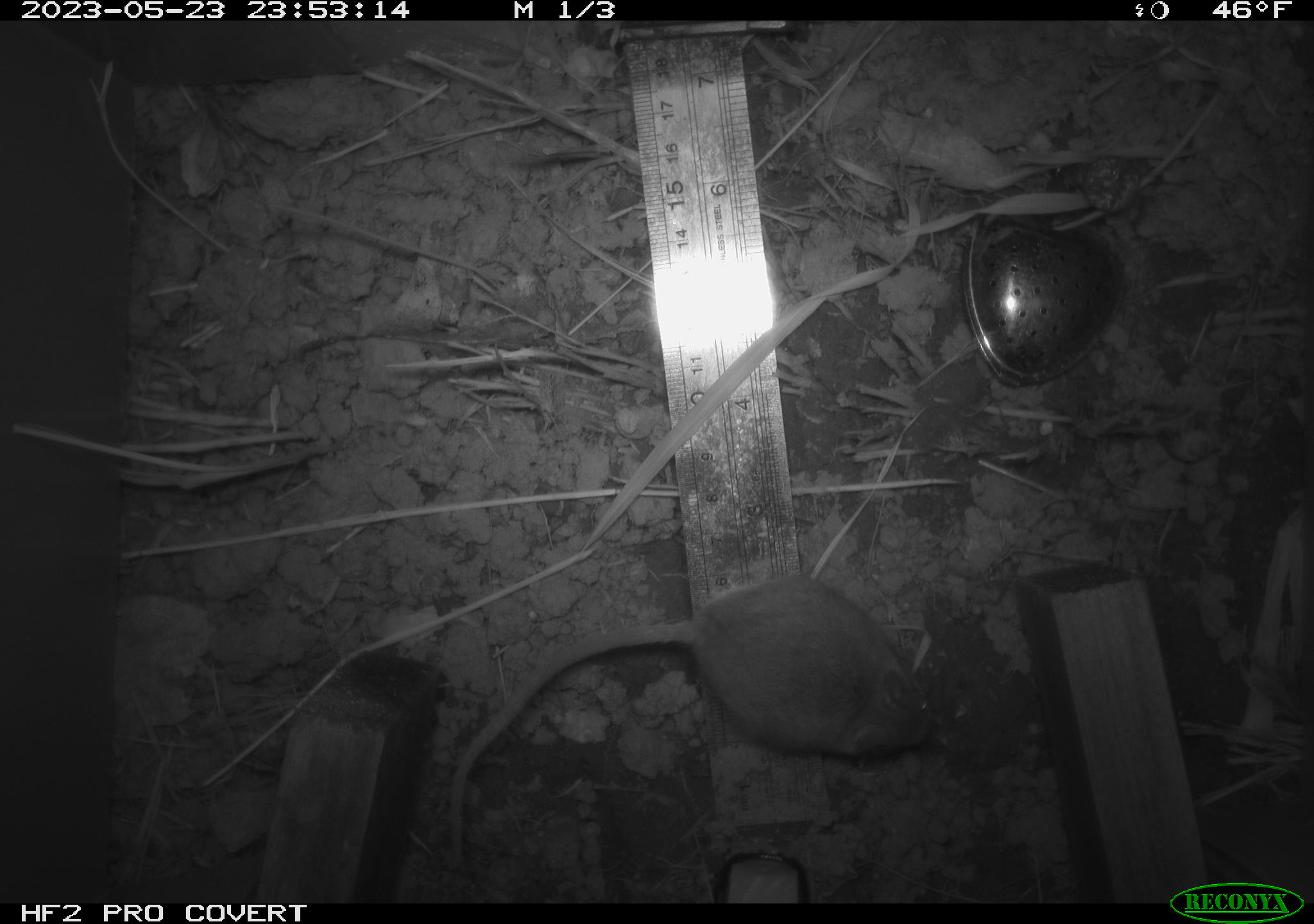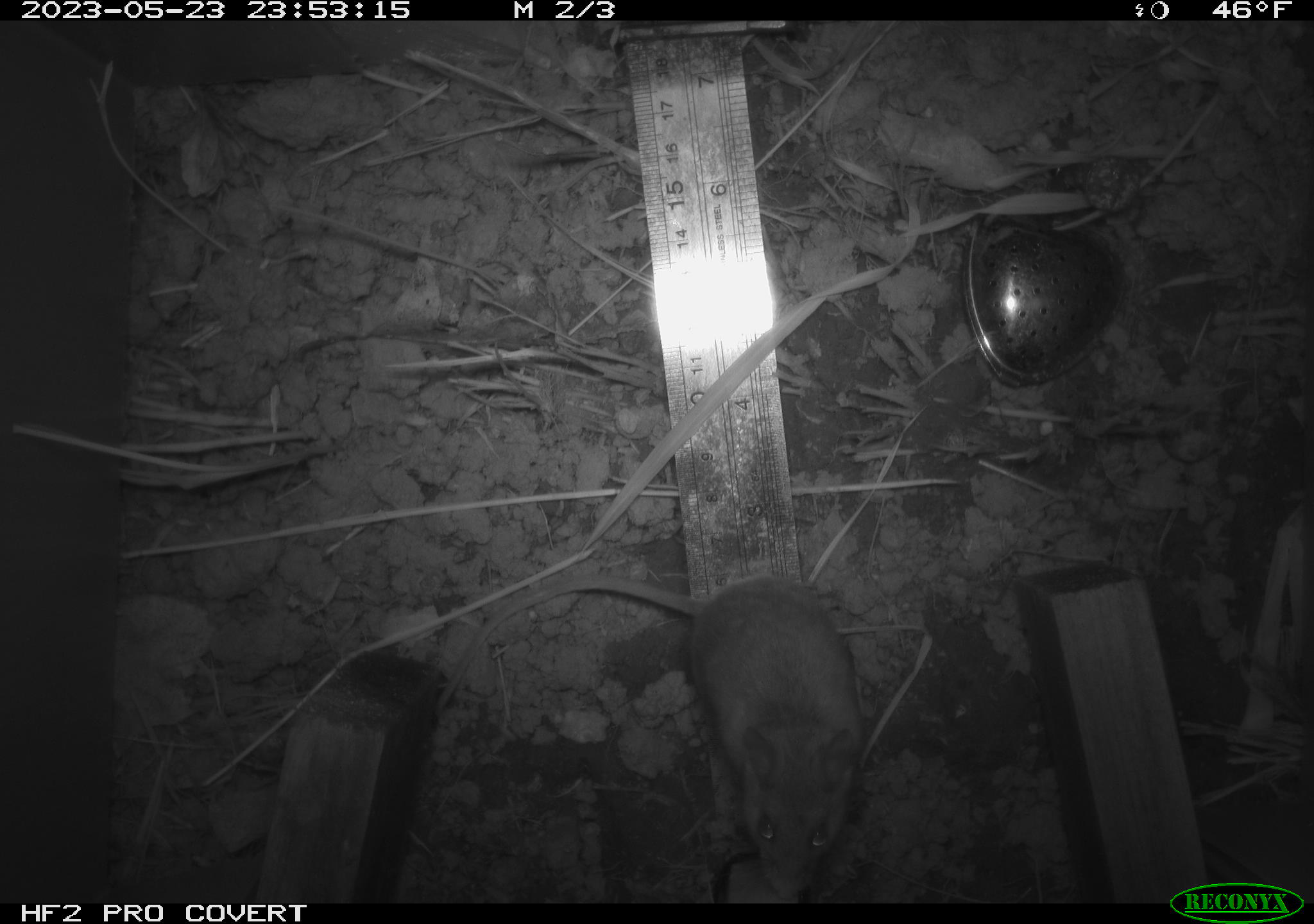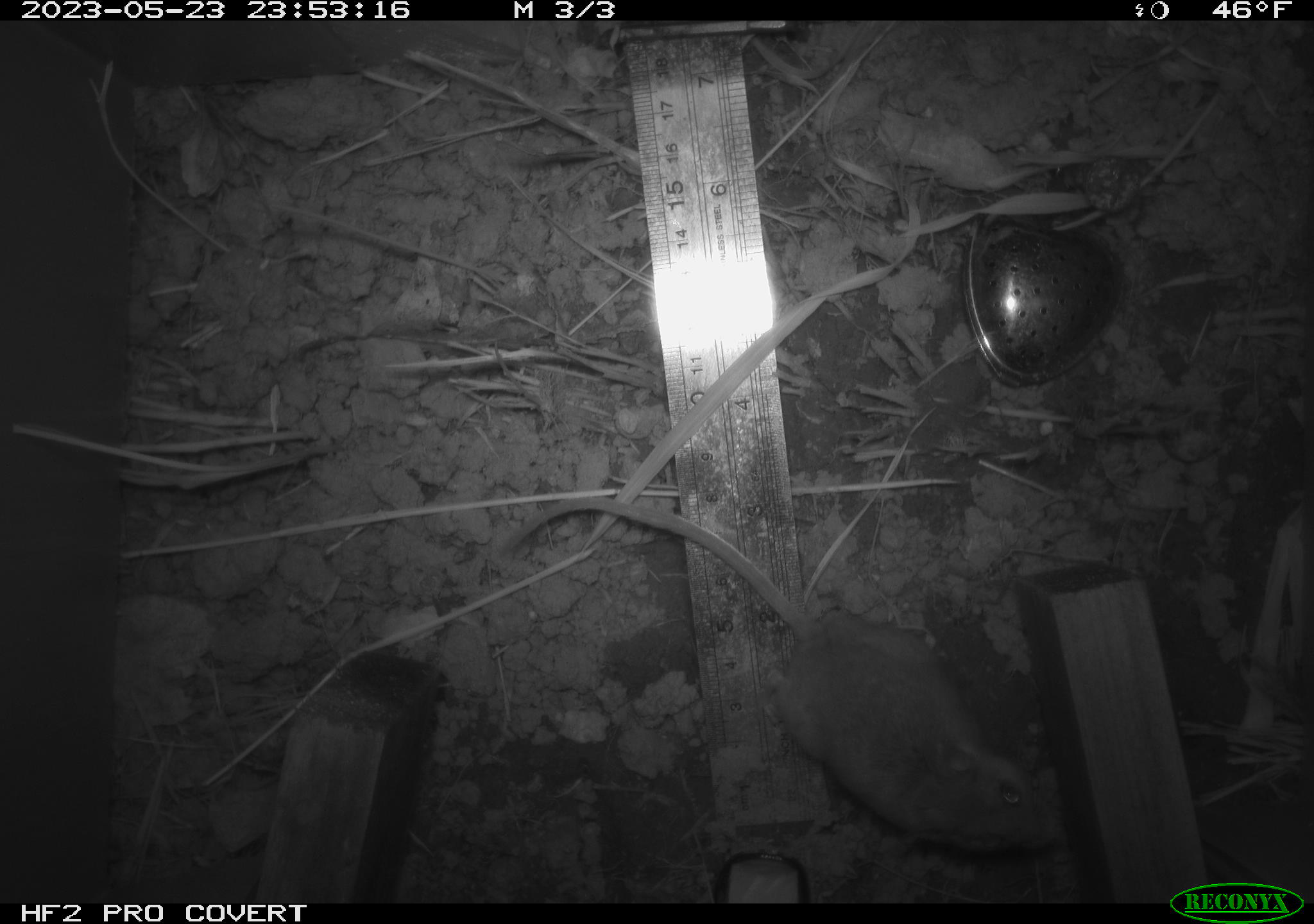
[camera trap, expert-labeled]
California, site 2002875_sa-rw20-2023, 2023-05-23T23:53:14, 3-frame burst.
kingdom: Animalia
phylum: Chordata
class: Mammalia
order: Rodentia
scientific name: Rodentia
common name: mouse species